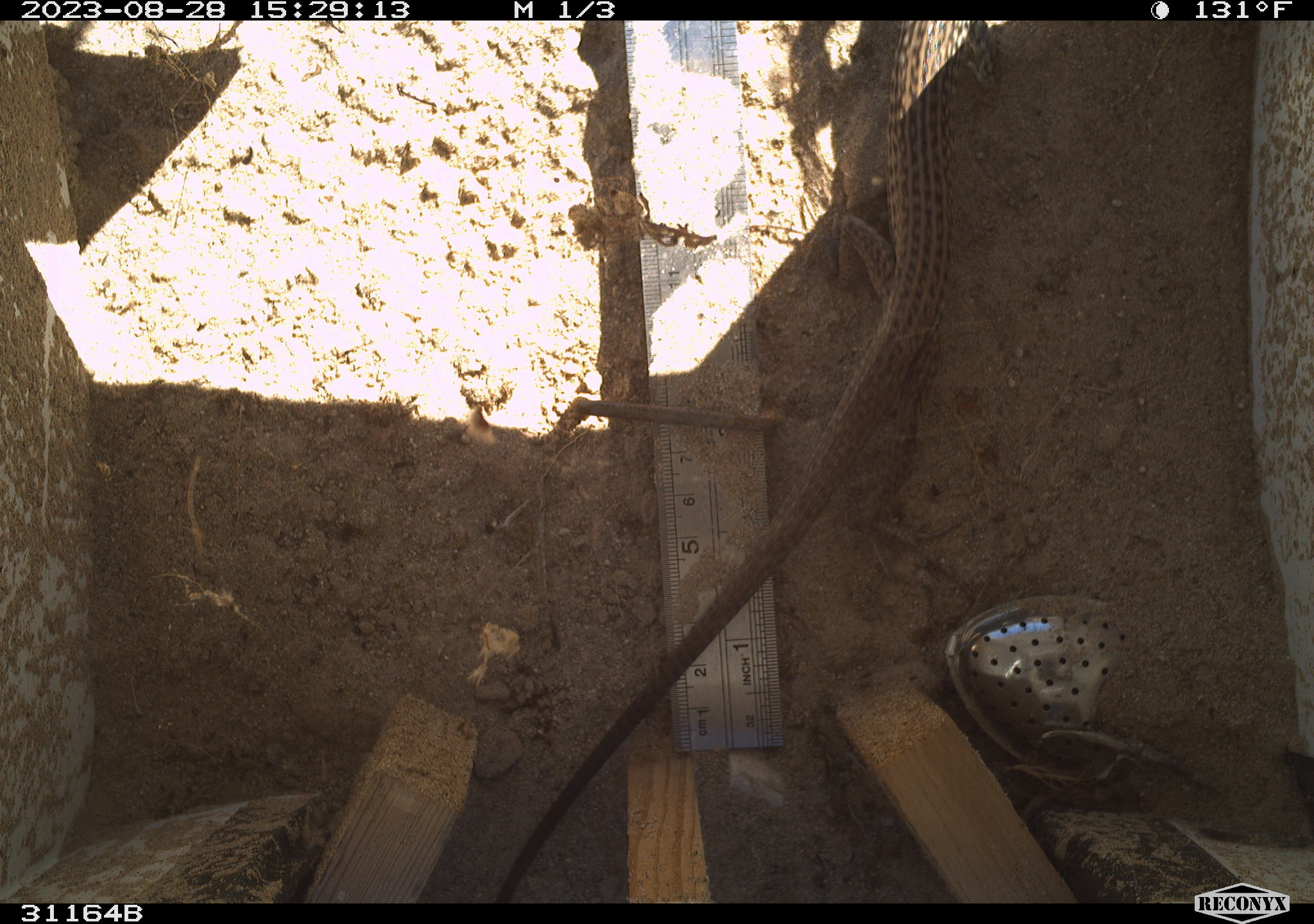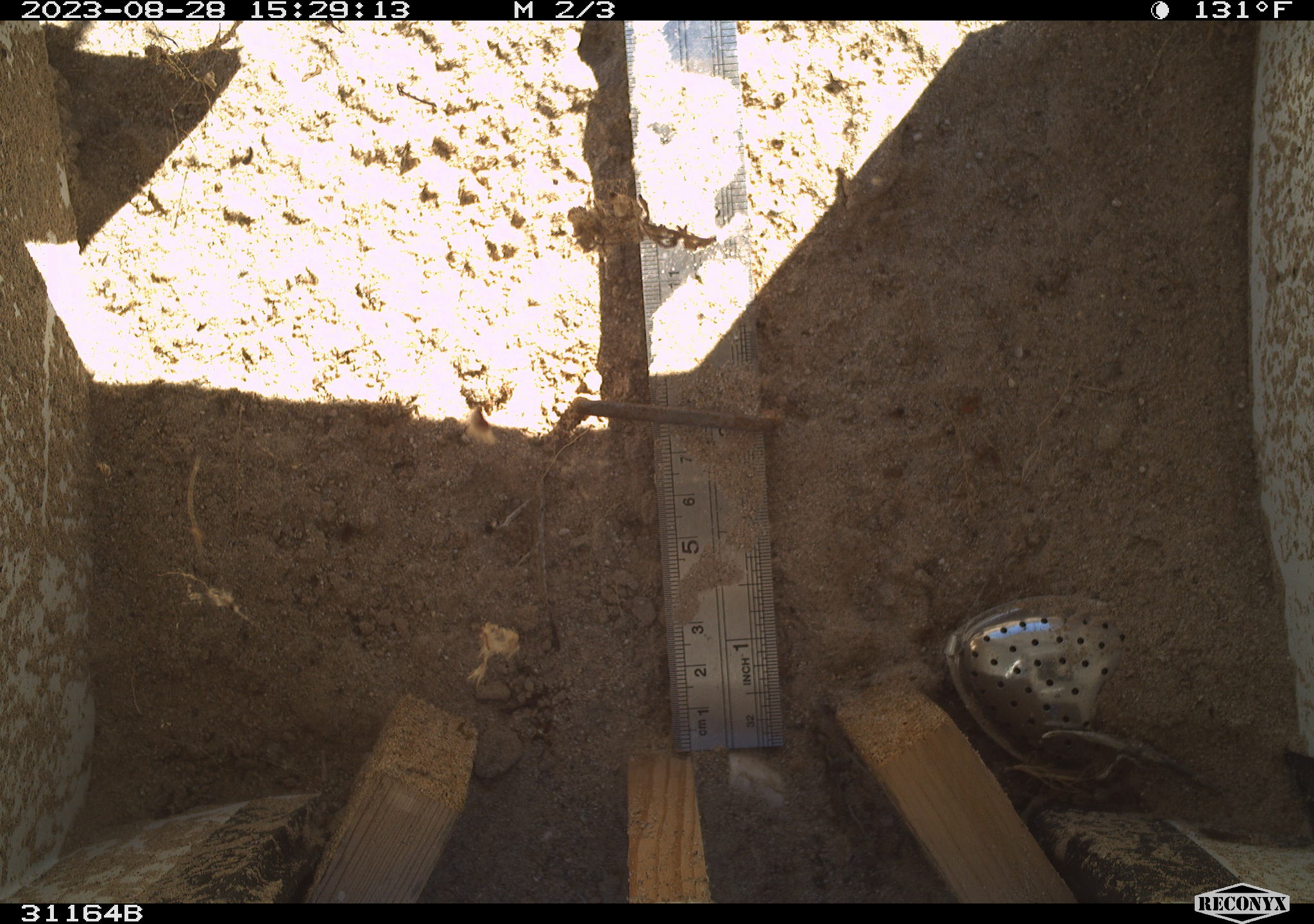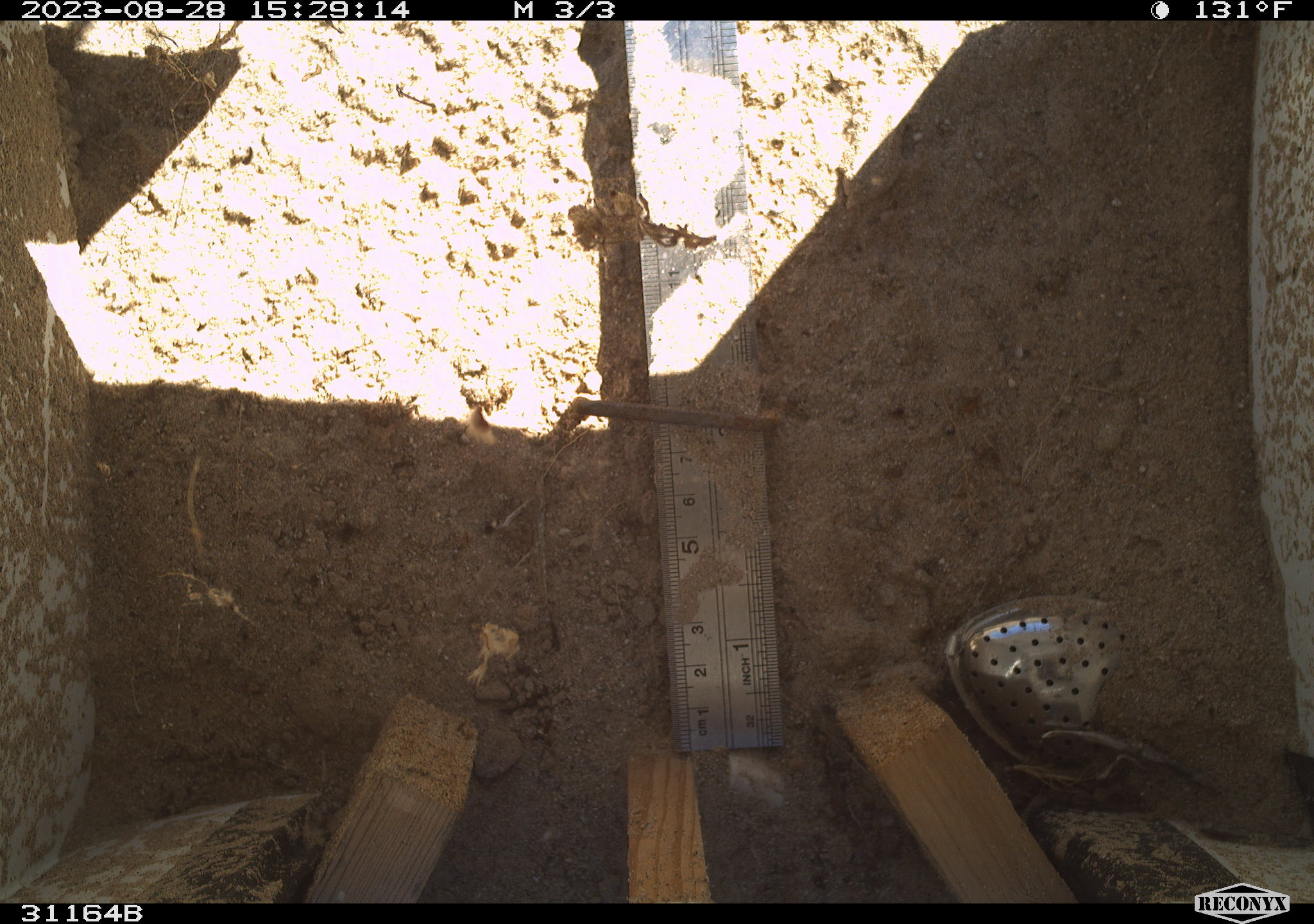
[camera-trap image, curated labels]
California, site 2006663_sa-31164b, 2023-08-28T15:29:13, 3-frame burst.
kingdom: Animalia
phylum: Chordata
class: Reptilia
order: Squamata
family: Teiidae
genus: Aspidoscelis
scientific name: Aspidoscelis tigris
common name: western whiptail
Western whiptail (Aspidoscelis tigris).